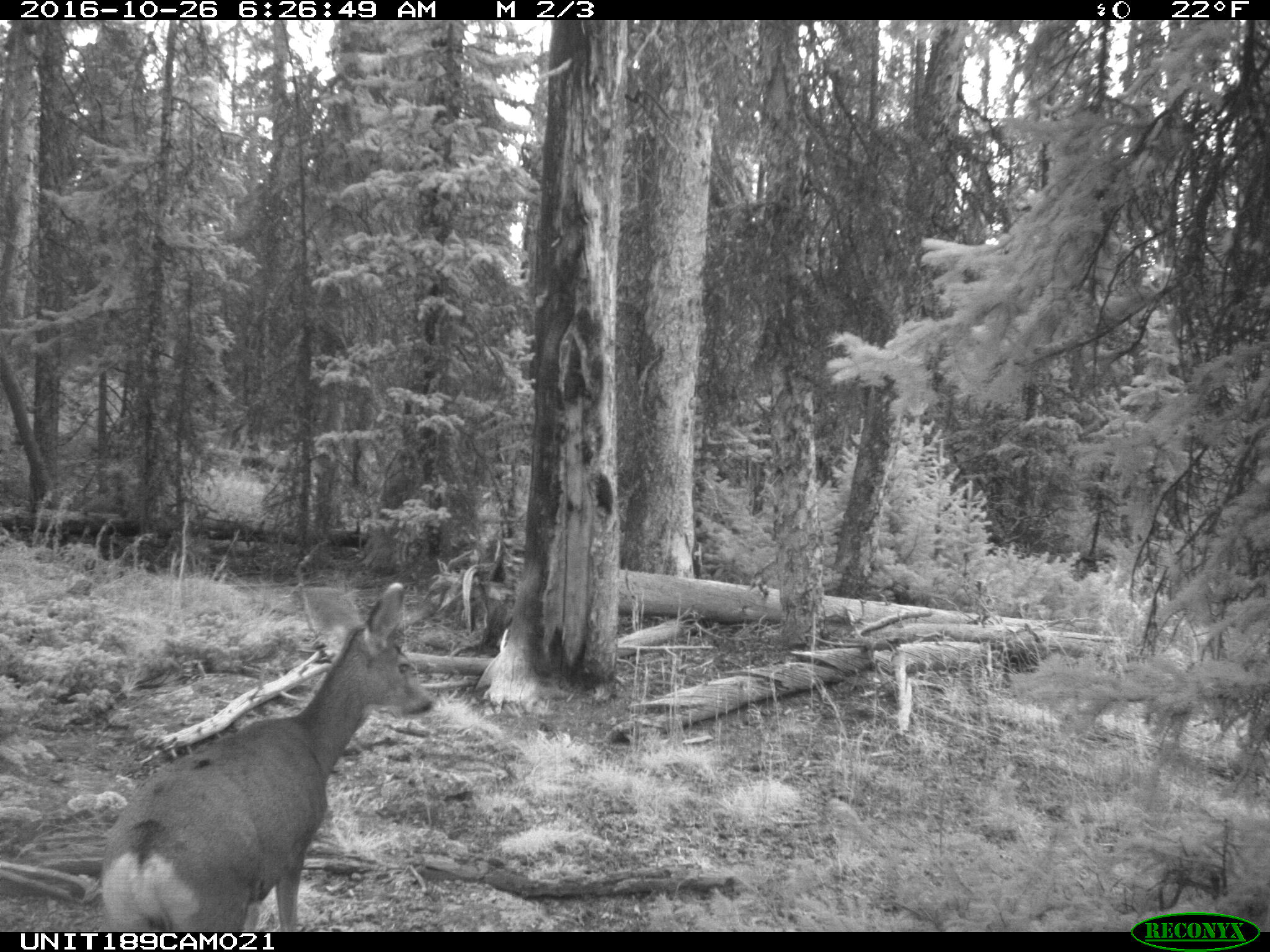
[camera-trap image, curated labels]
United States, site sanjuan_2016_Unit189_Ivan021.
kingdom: Animalia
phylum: Chordata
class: Mammalia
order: Artiodactyla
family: Cervidae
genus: Odocoileus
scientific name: Odocoileus hemionus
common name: mule deer